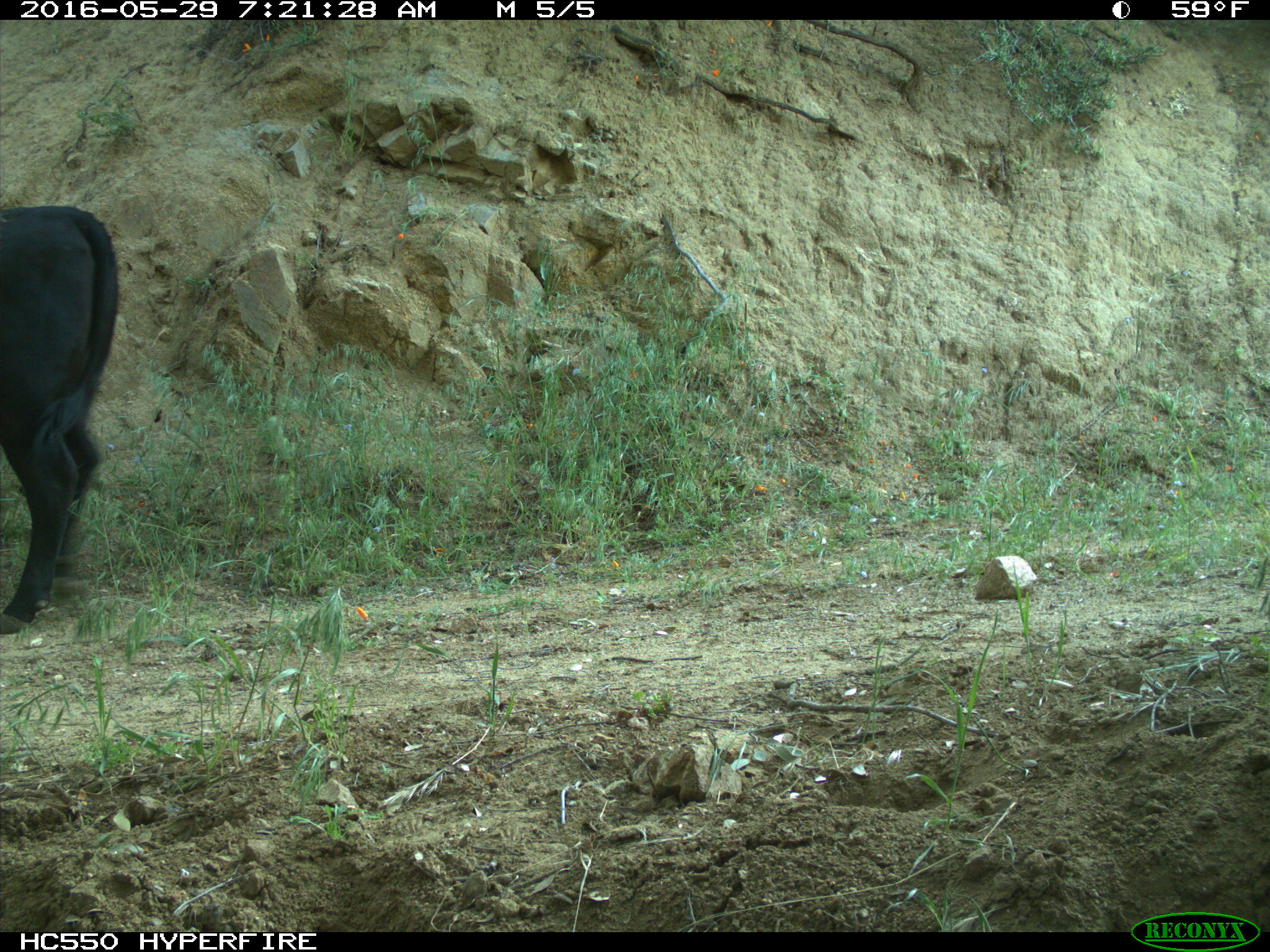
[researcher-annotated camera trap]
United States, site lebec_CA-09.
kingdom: Animalia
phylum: Chordata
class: Mammalia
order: Artiodactyla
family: Bovidae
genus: Bos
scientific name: Bos taurus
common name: domestic cow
Bos taurus (domestic cow).